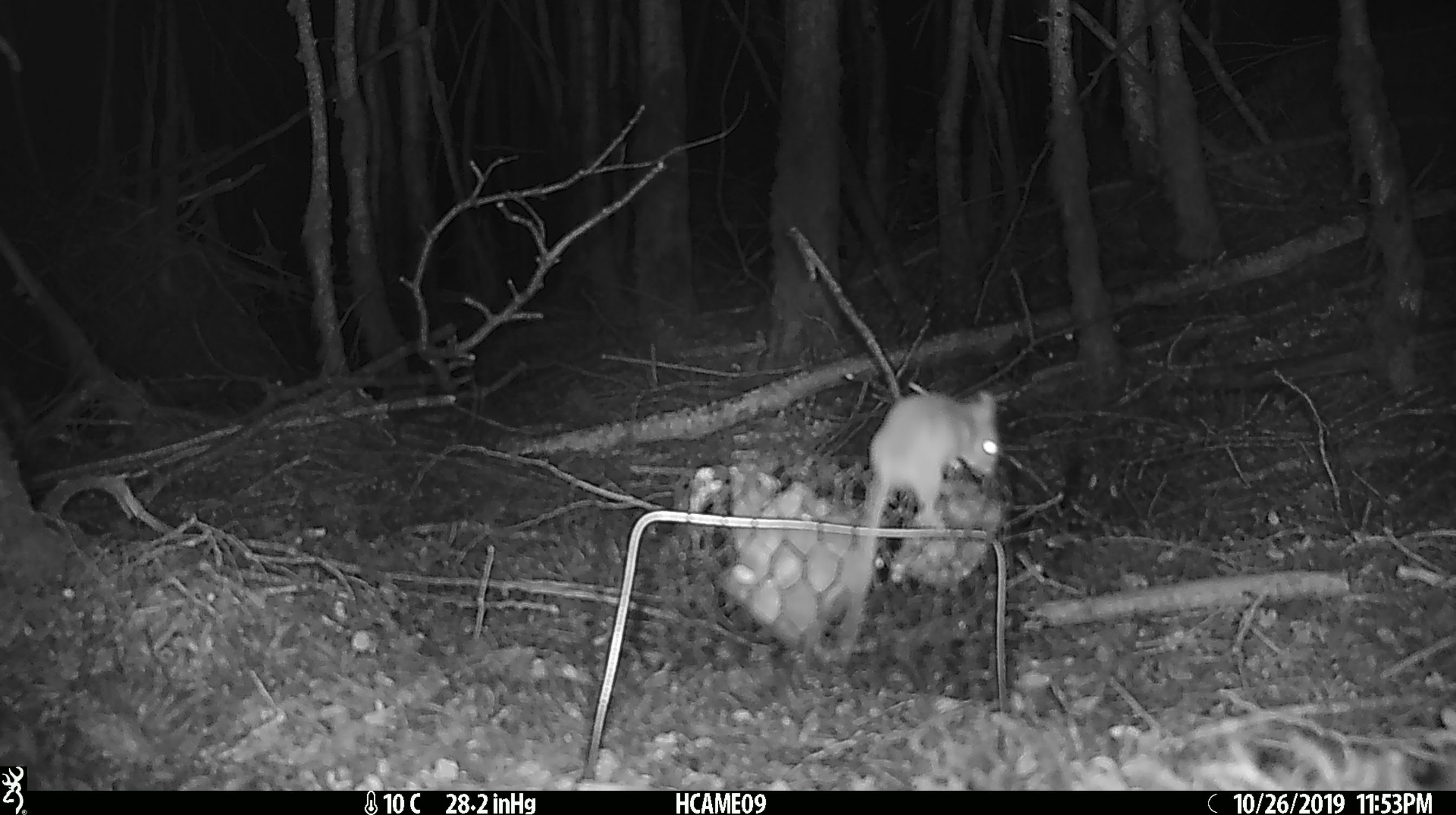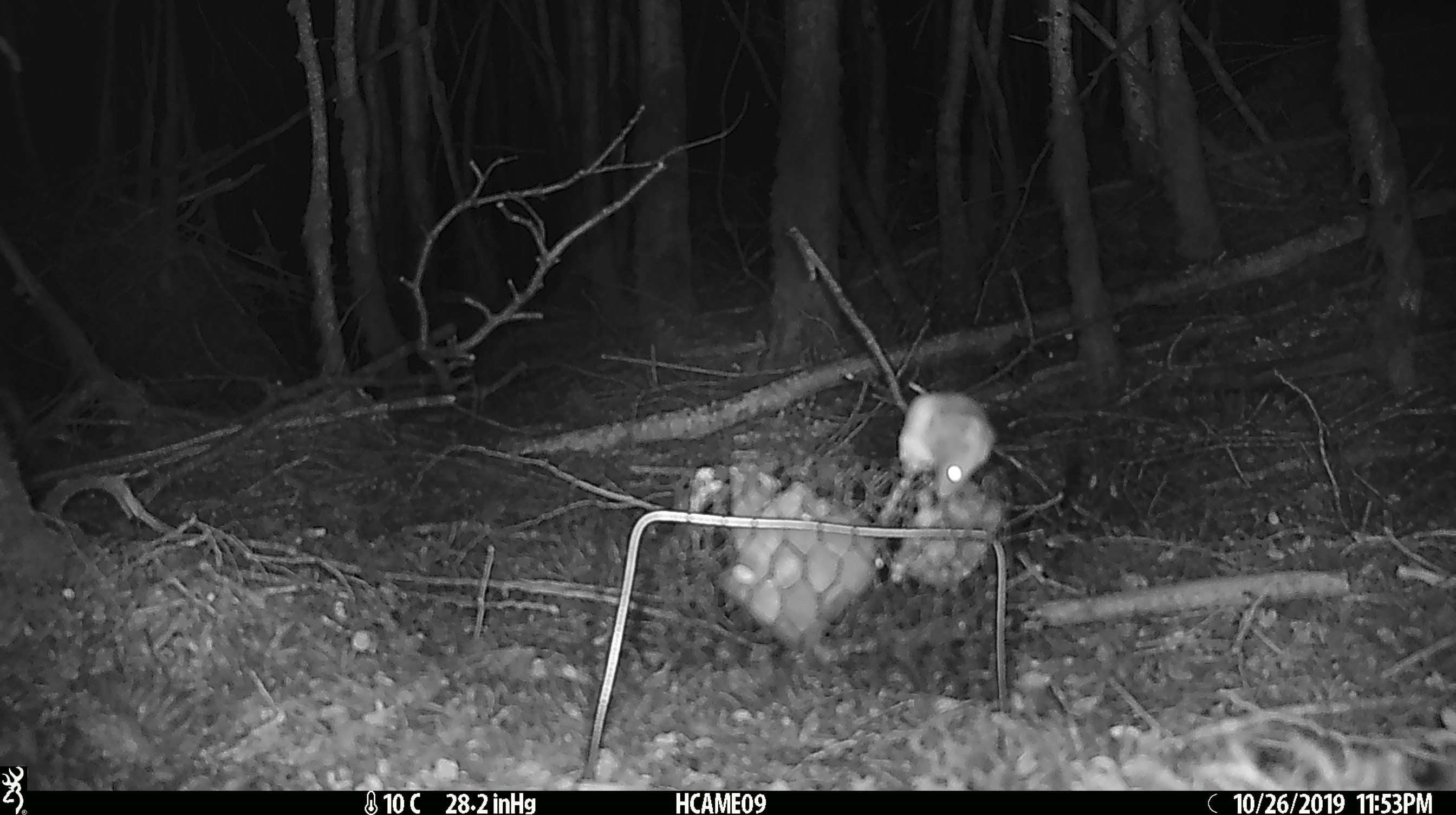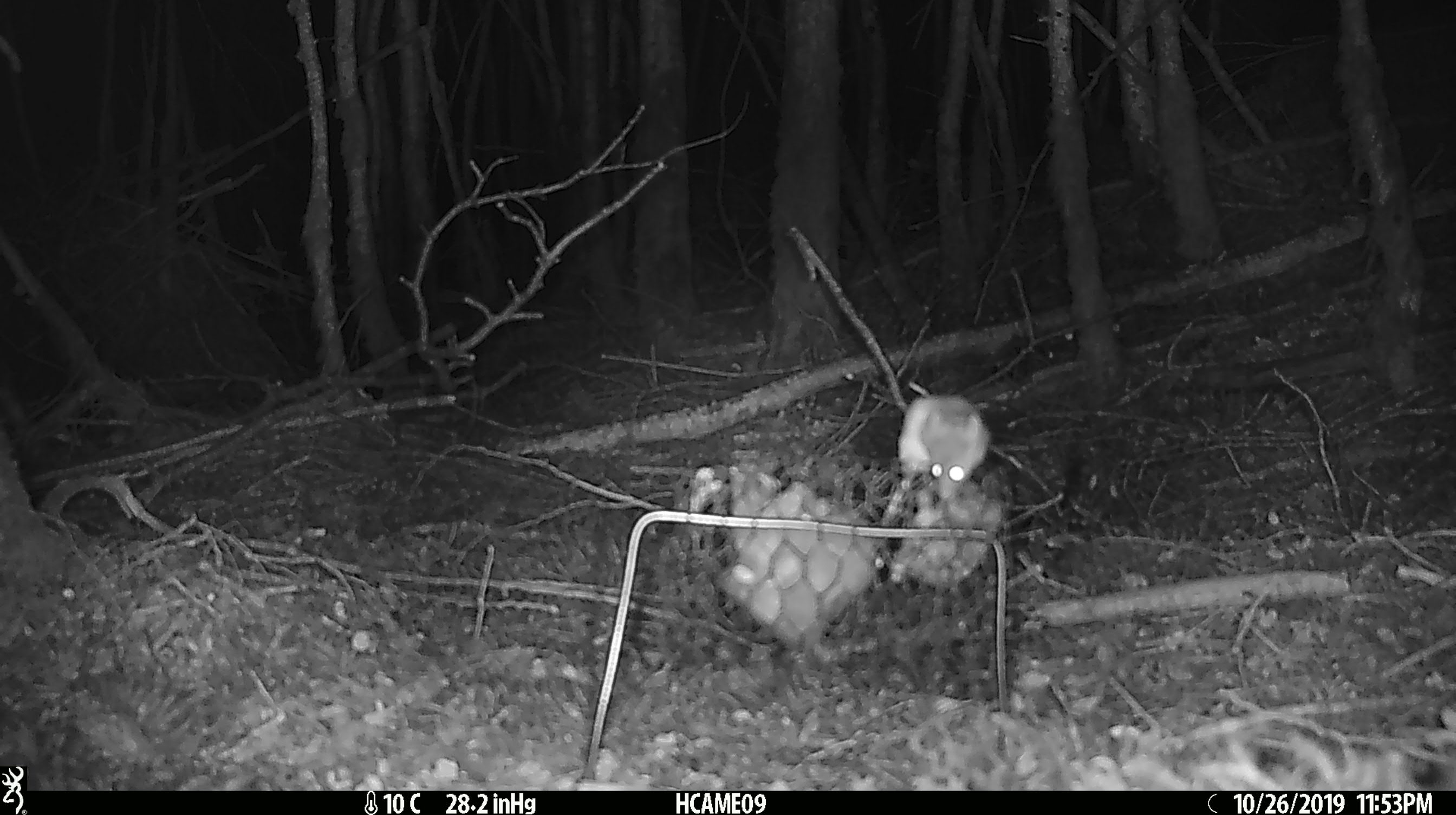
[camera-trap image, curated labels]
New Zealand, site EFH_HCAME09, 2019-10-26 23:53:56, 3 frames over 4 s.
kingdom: Animalia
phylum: Chordata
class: Mammalia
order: Rodentia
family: Muridae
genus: Mus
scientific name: Mus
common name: mouse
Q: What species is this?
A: Mouse (Mus).